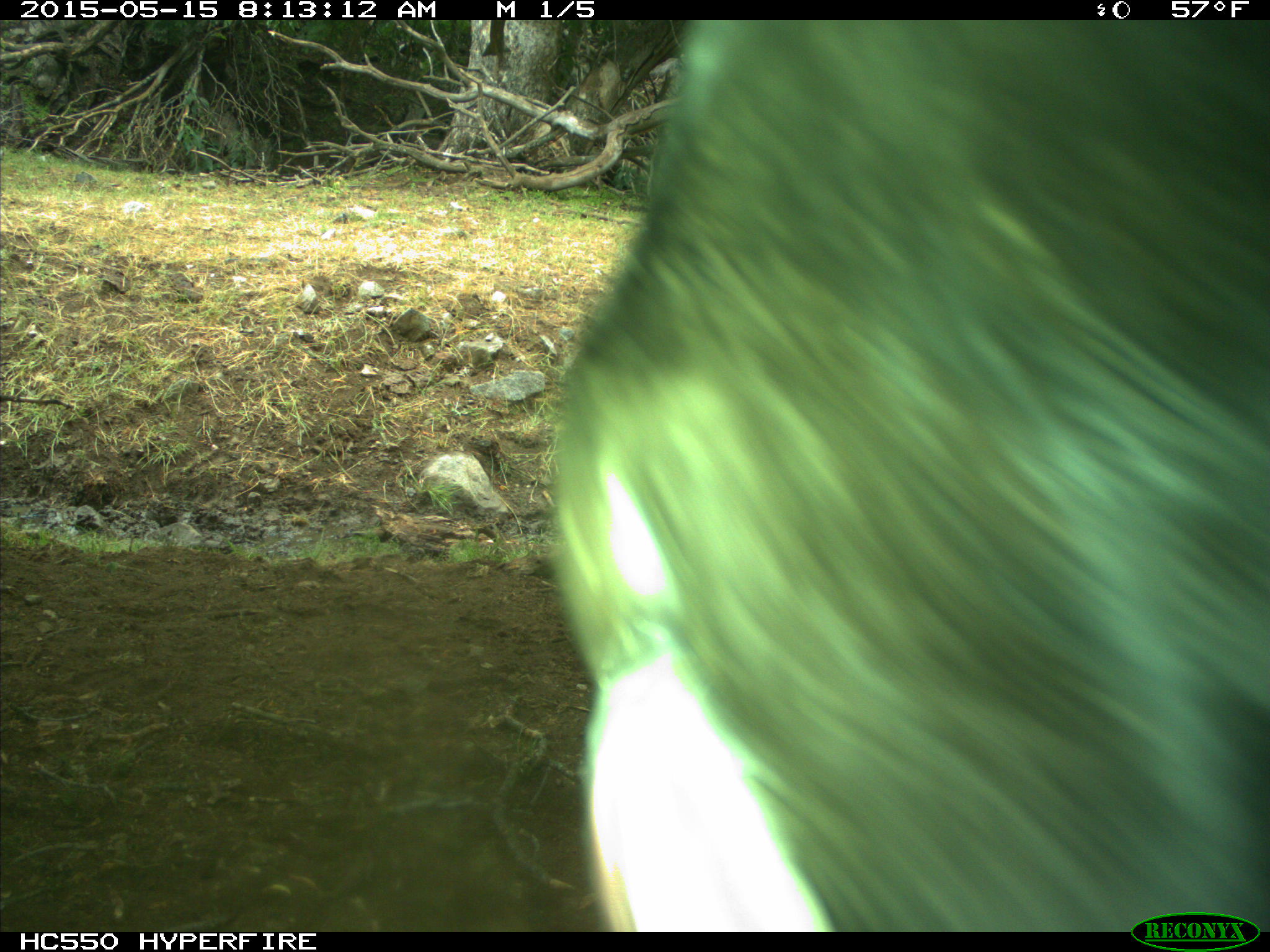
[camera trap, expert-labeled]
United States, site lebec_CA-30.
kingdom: Animalia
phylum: Chordata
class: Mammalia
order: Artiodactyla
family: Bovidae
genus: Bos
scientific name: Bos taurus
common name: domestic cow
Bos taurus (domestic cow).